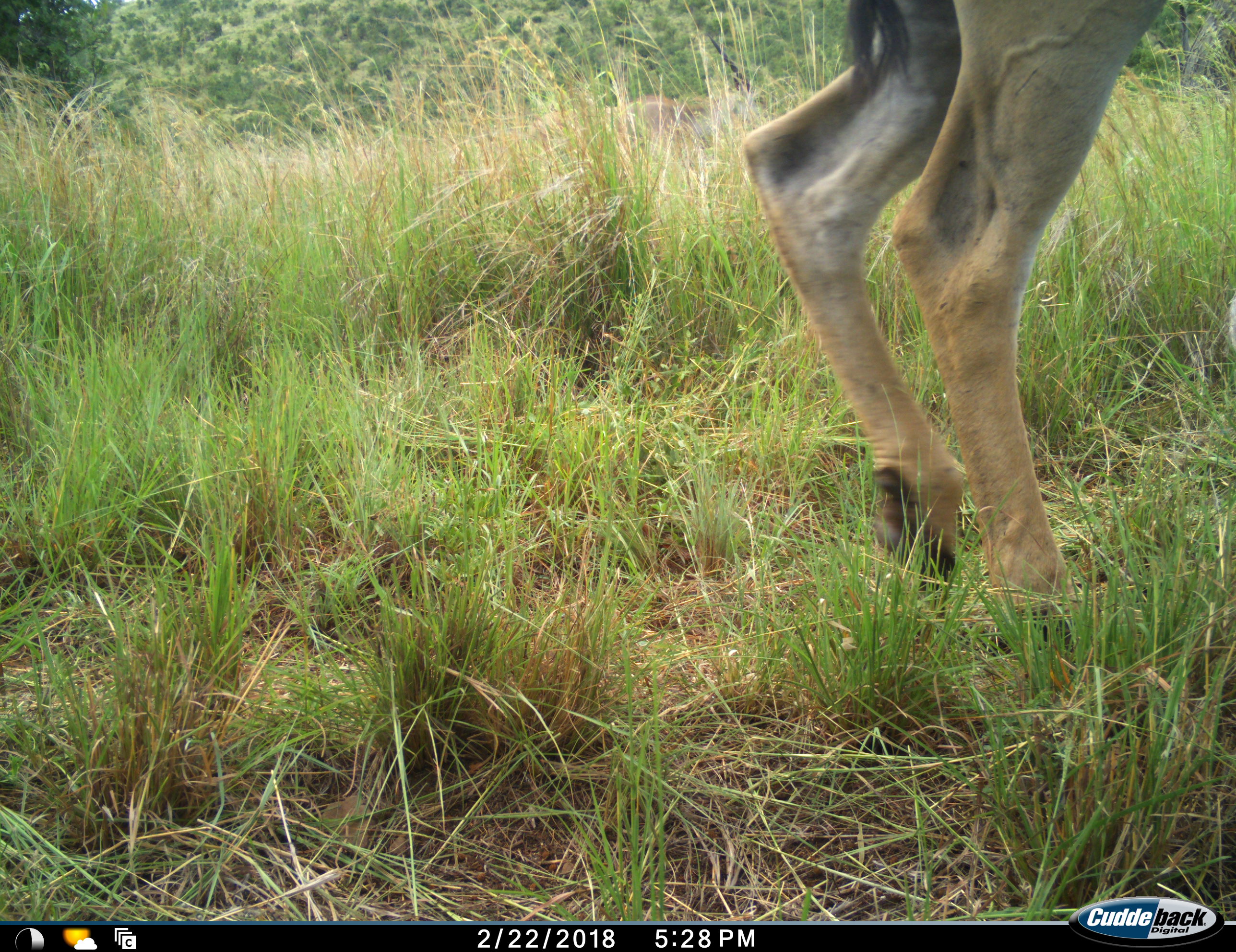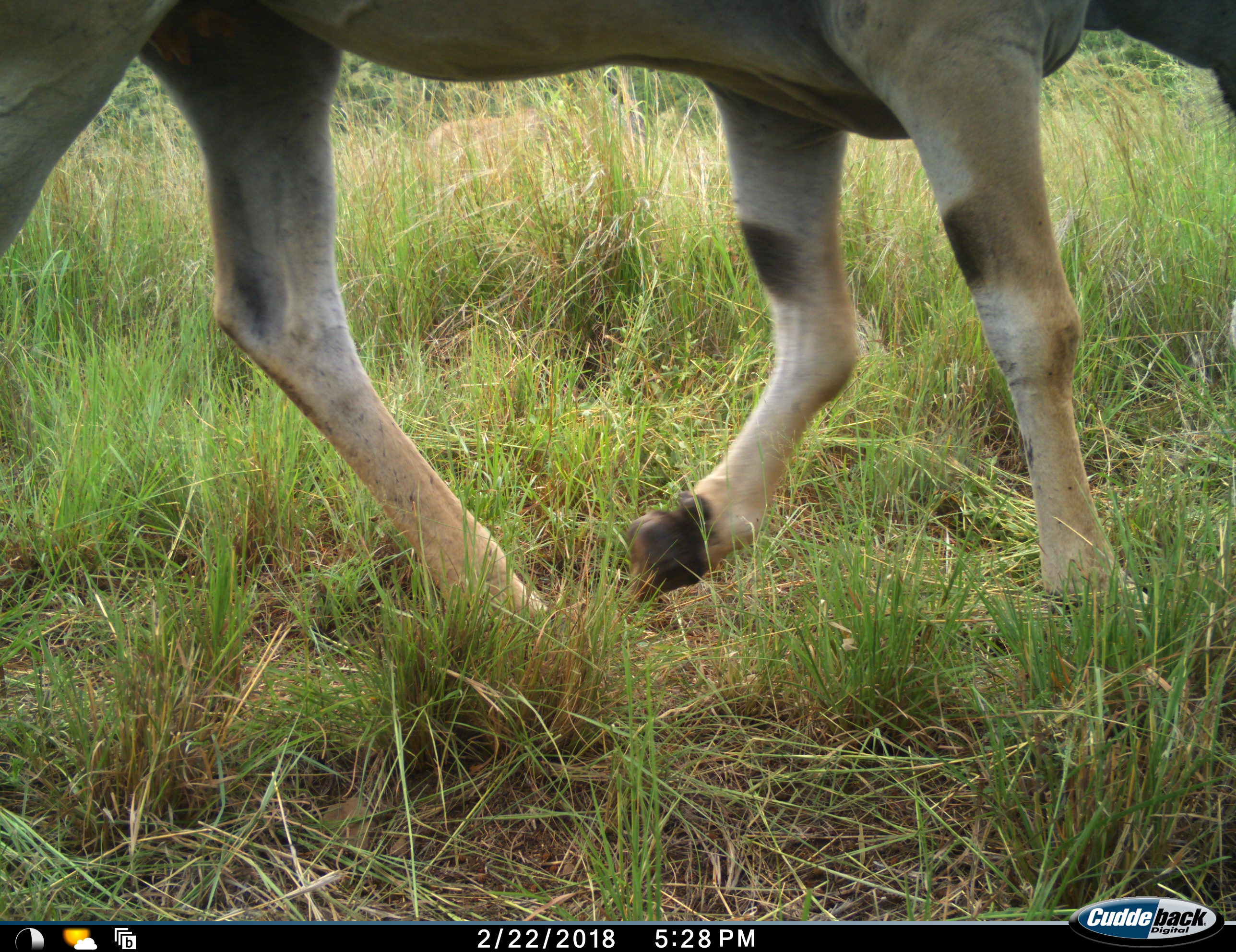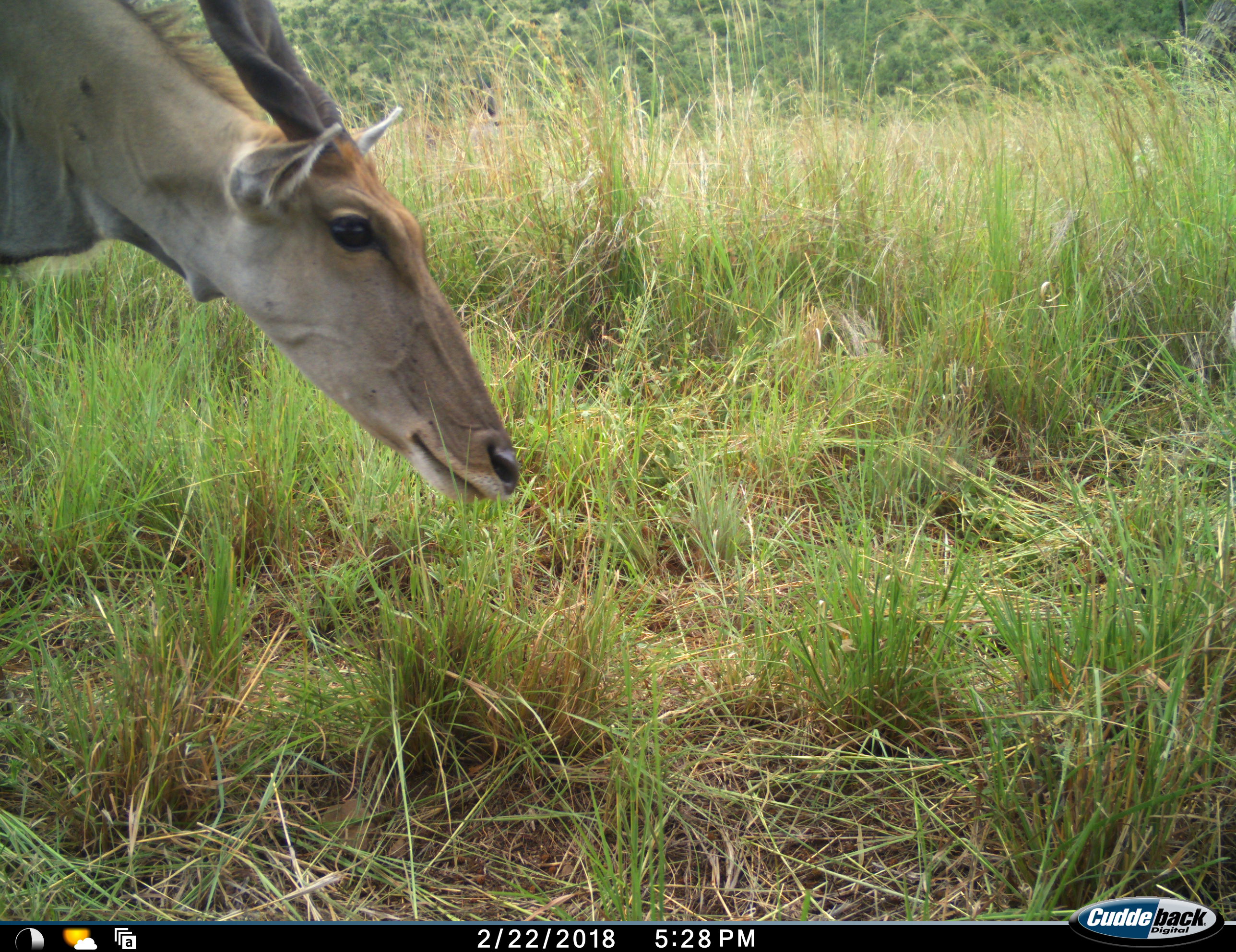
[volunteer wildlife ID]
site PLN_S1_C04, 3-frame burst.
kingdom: Animalia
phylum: Chordata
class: Mammalia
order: Artiodactyla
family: Bovidae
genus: Tragelaphus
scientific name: Tragelaphus oryx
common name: eland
Eland (Tragelaphus oryx), count 1. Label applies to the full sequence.